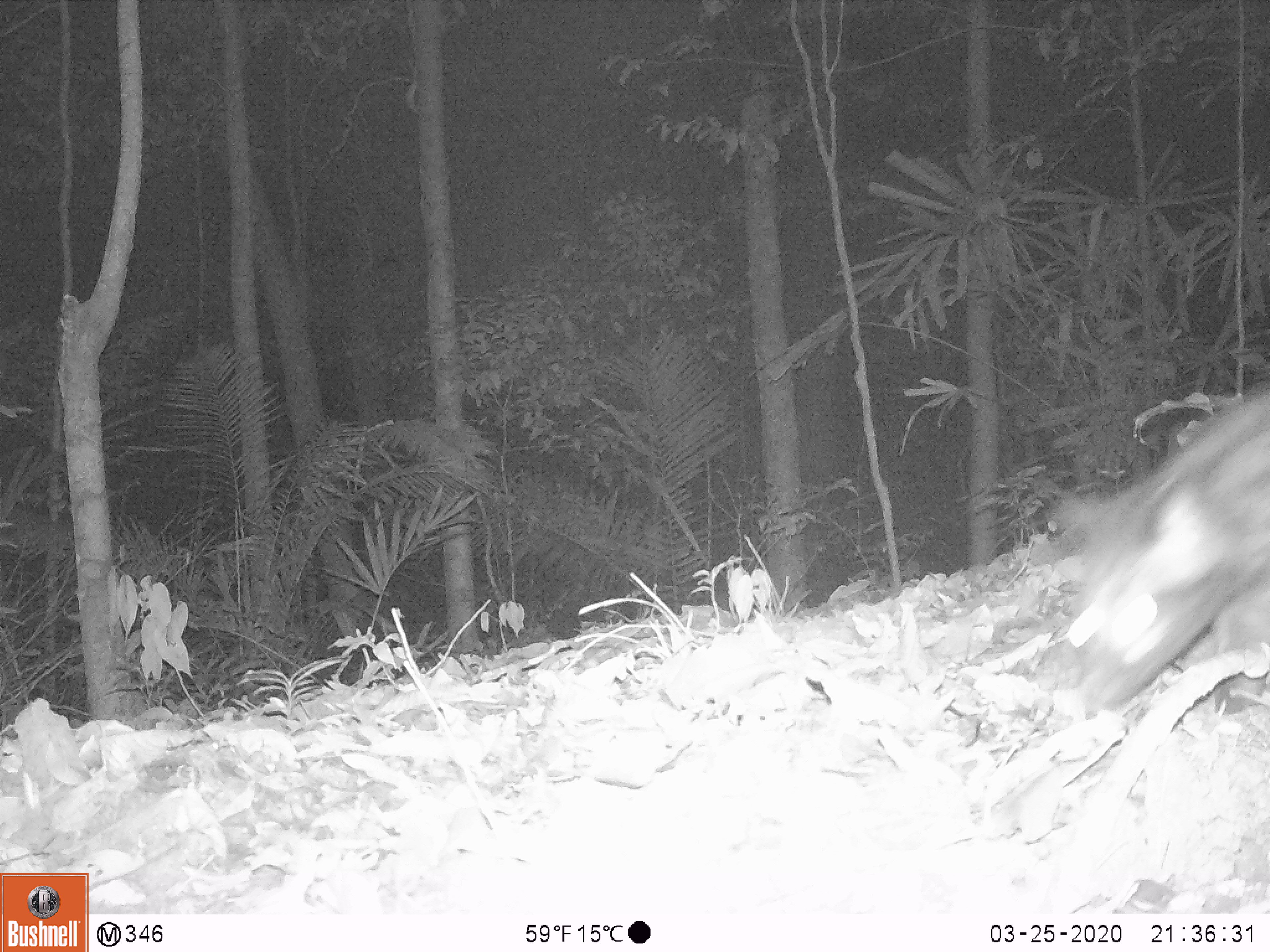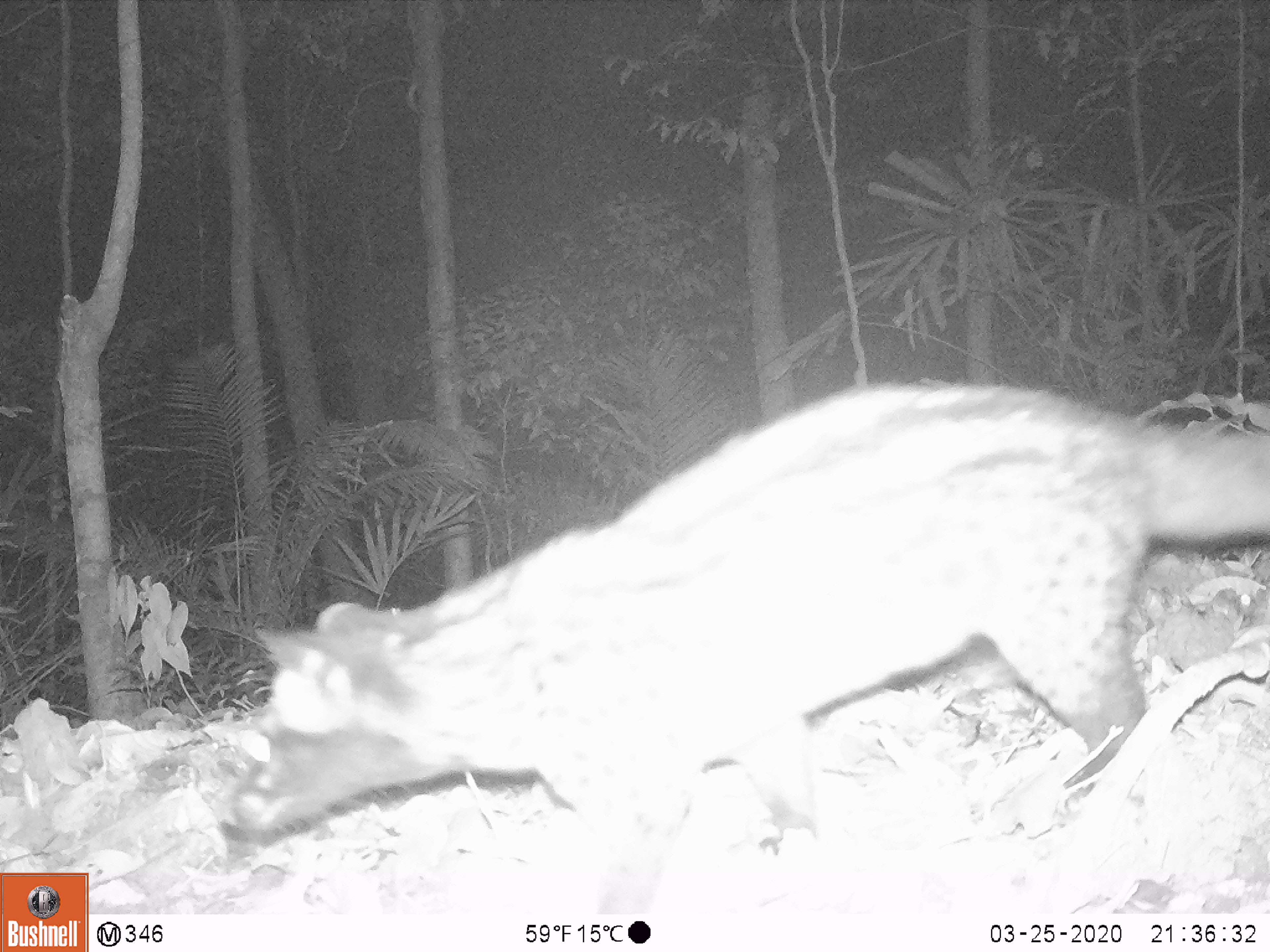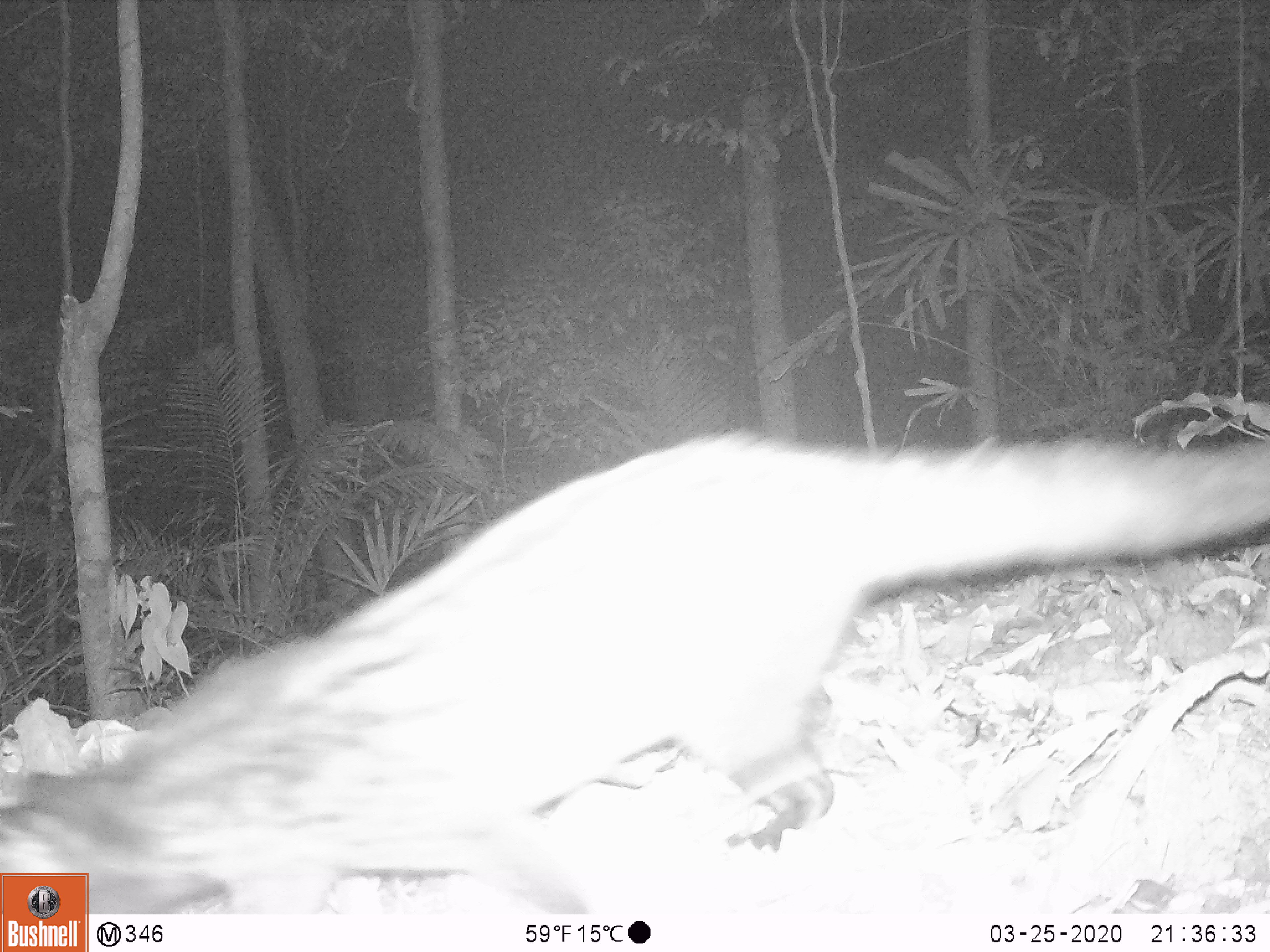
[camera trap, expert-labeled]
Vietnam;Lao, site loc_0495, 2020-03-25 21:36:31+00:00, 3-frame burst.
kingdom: Animalia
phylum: Chordata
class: Mammalia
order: Carnivora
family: Viverridae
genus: Paradoxurus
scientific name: Paradoxurus hermaphroditus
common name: common palm civet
Common palm civet (Paradoxurus hermaphroditus). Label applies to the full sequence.